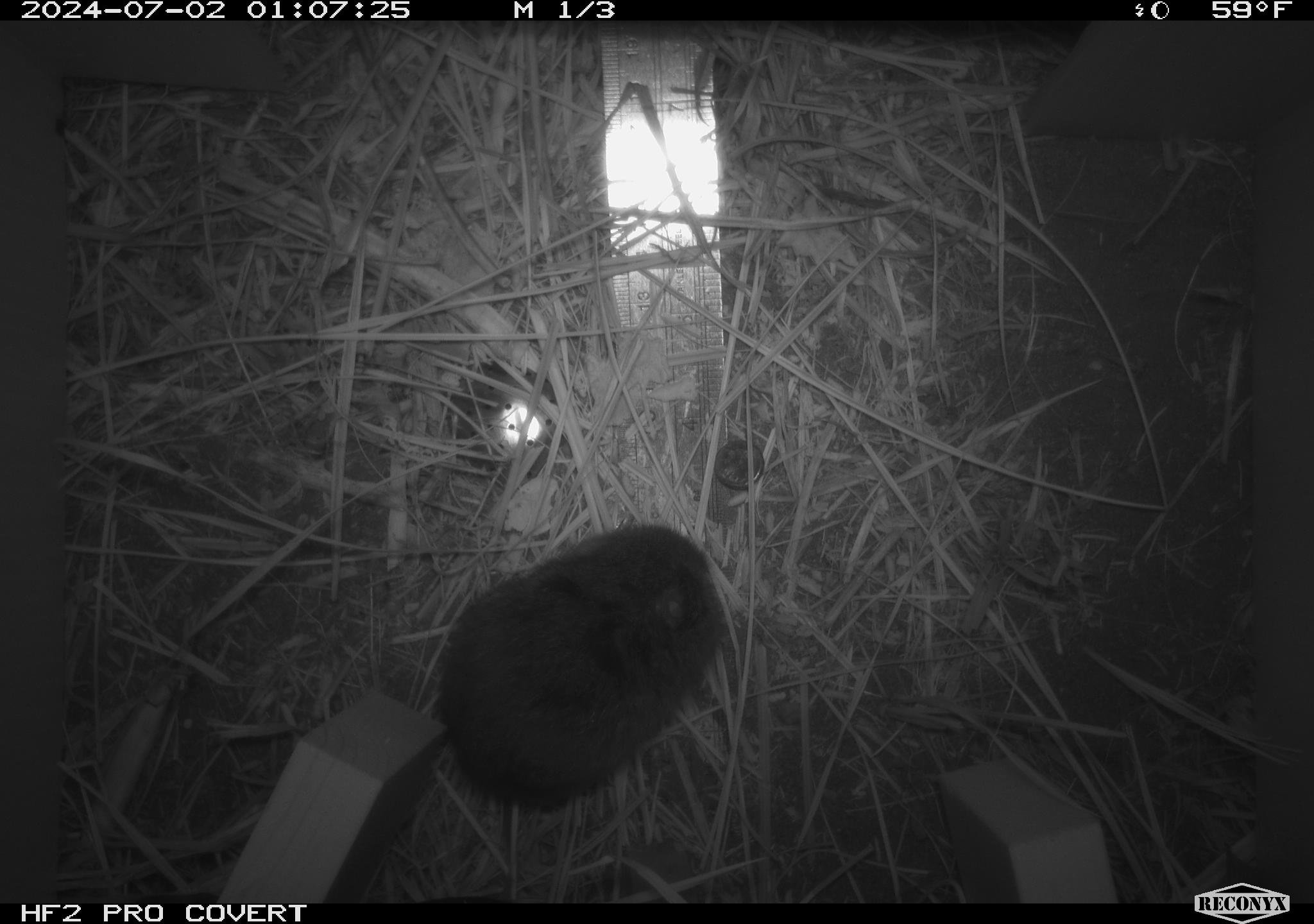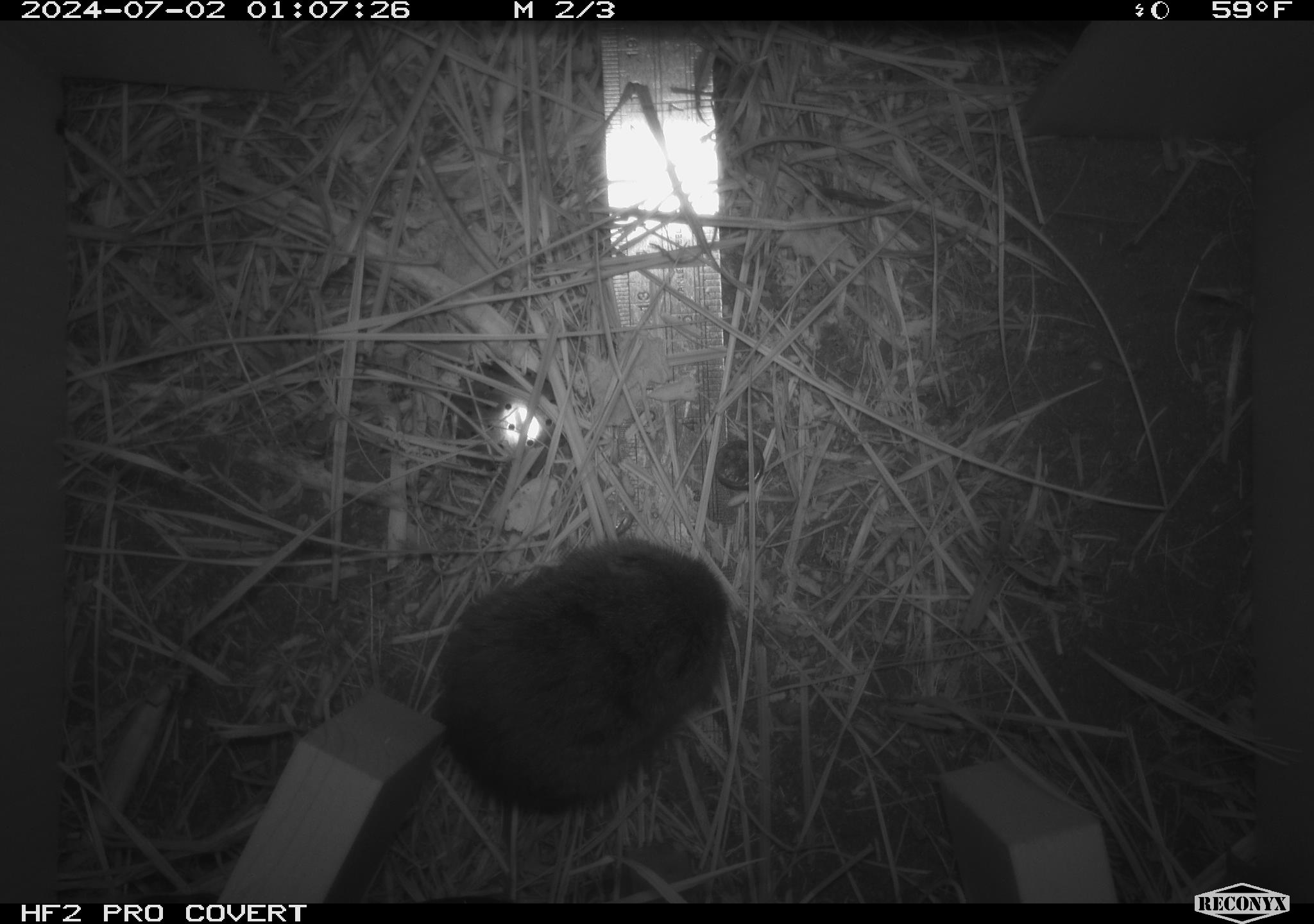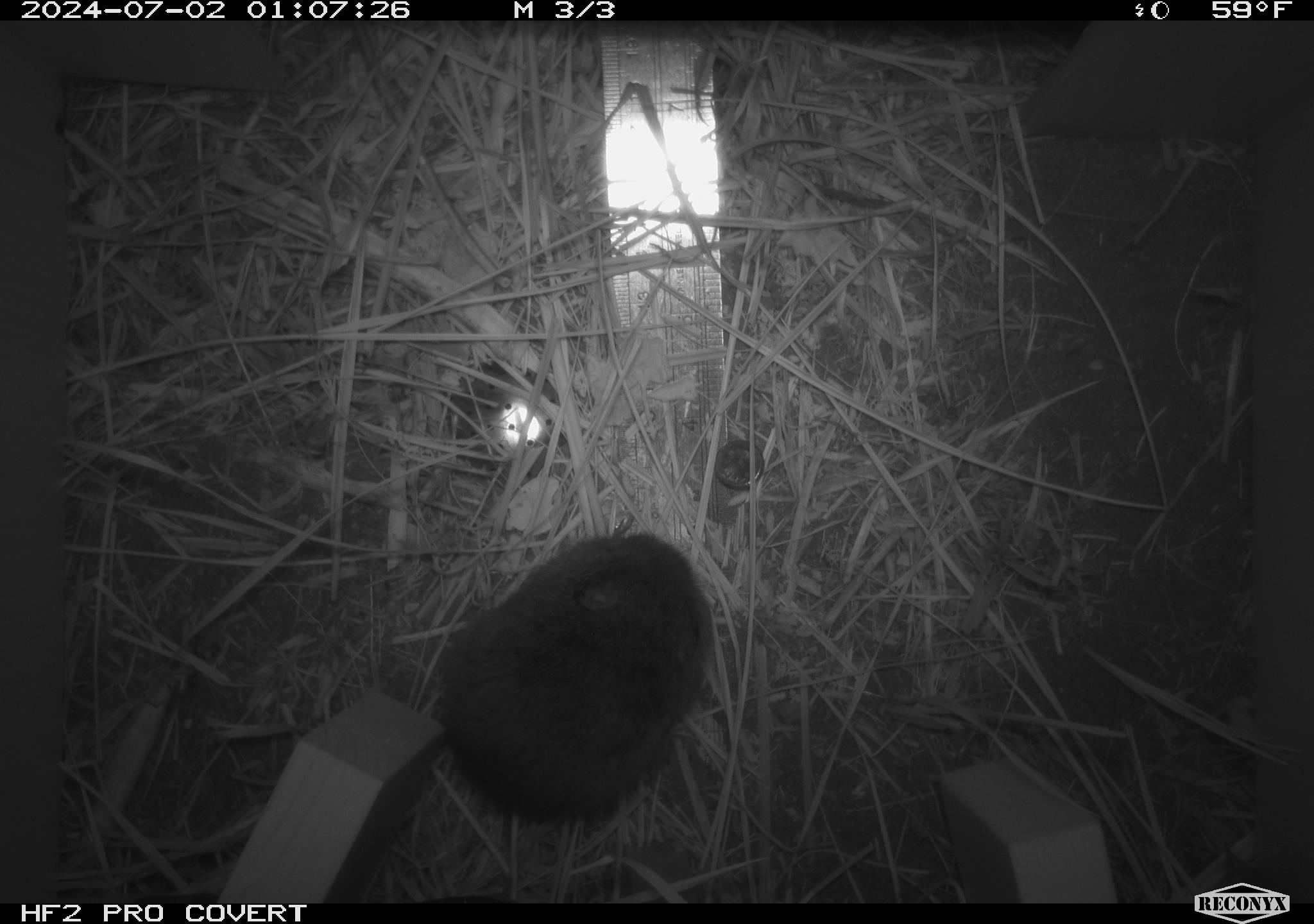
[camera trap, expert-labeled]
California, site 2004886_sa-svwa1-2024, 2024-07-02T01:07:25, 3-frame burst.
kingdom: Animalia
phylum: Chordata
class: Mammalia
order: Rodentia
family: Cricetidae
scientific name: Arvicolinae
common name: voles, lemmings, and muskrats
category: arvicolinae subfamily